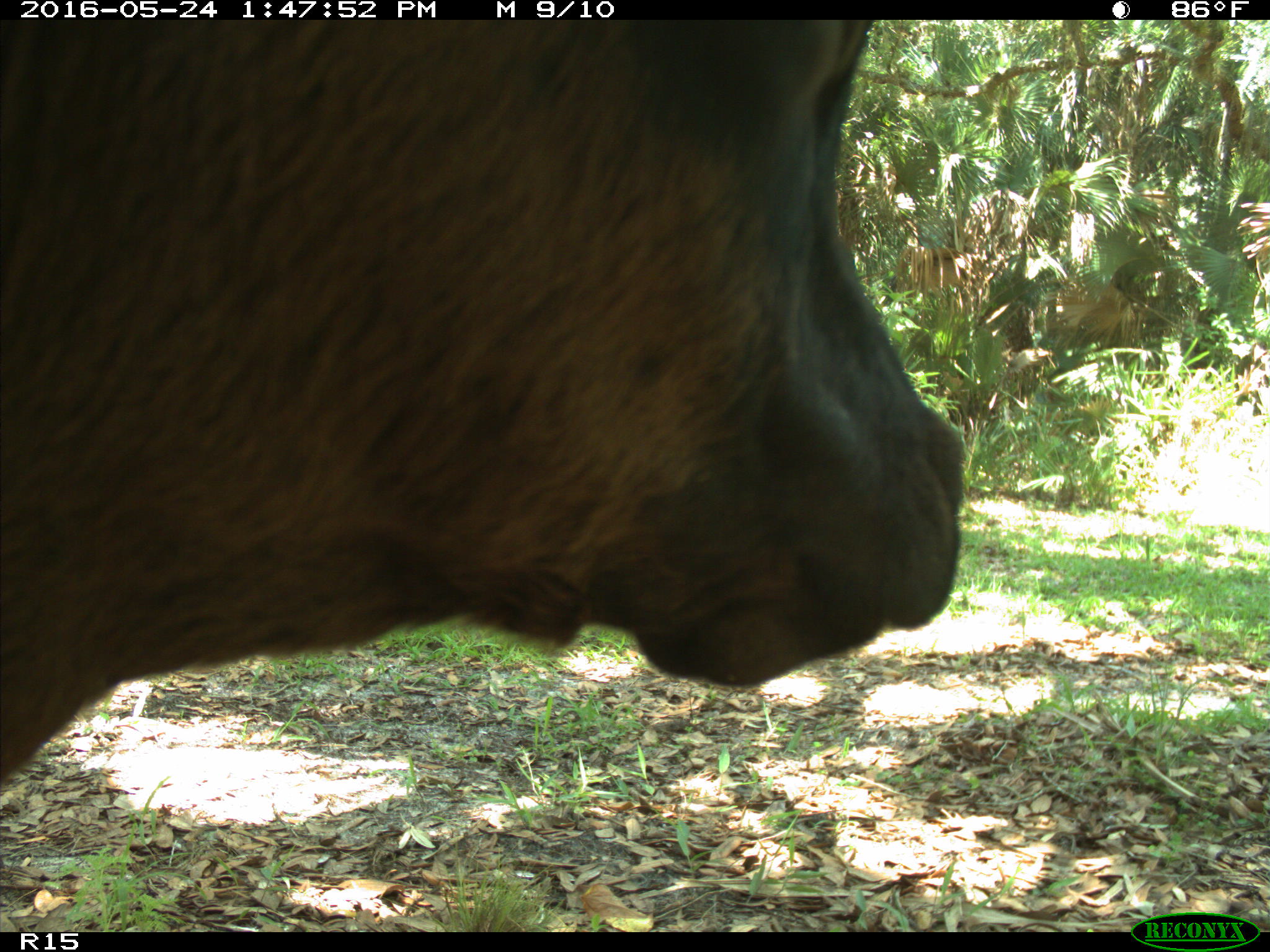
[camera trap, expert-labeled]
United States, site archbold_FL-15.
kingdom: Animalia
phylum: Chordata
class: Mammalia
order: Artiodactyla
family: Bovidae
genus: Bos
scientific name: Bos taurus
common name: domestic cow